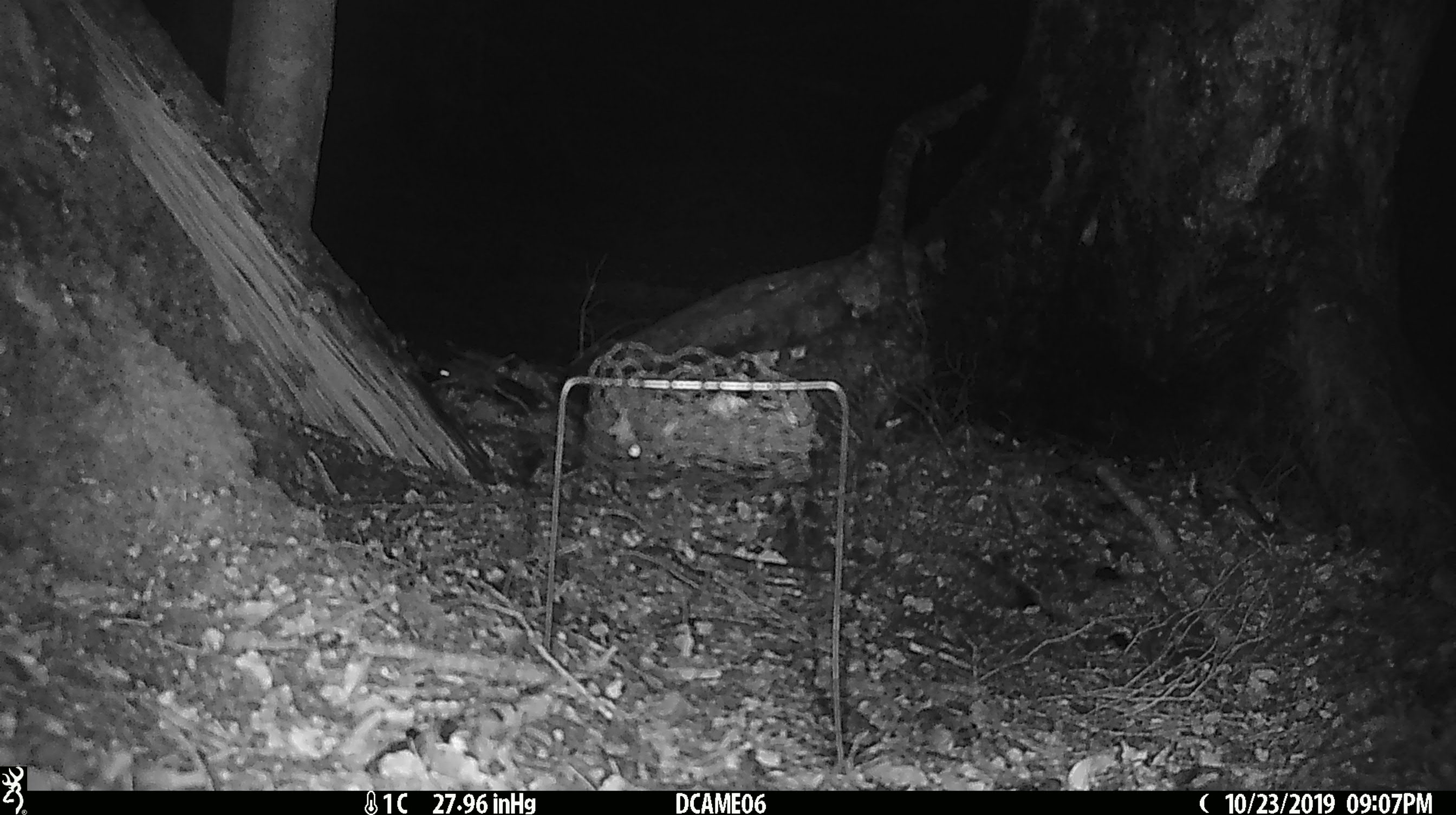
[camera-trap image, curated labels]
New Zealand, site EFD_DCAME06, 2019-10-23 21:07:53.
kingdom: Animalia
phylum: Chordata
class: Mammalia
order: Rodentia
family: Muridae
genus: Mus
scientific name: Mus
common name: mouse